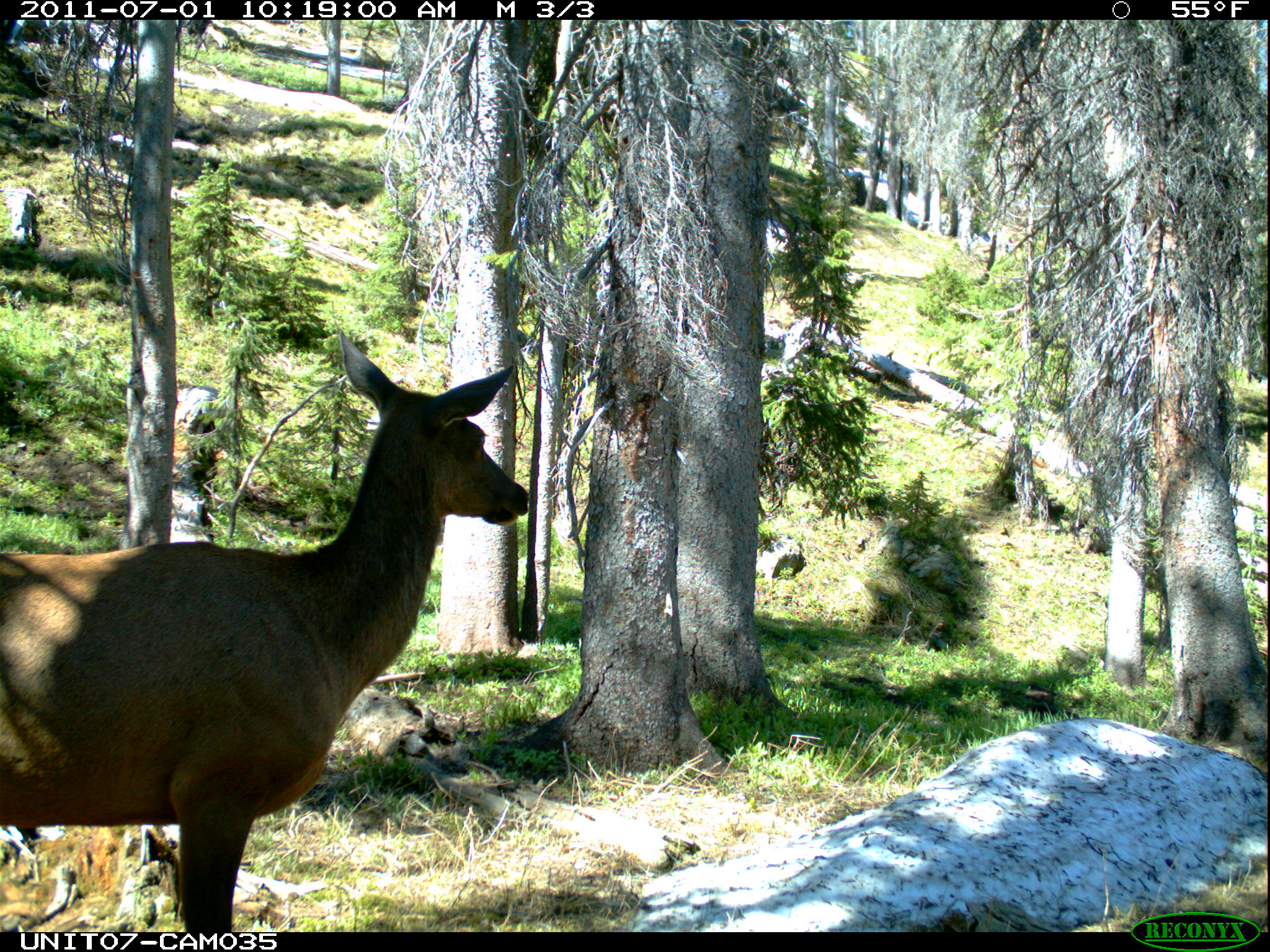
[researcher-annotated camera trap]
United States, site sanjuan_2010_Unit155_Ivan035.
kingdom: Animalia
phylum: Chordata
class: Mammalia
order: Artiodactyla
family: Cervidae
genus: Cervus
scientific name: Cervus elaphus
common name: red deer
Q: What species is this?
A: Cervus elaphus (red deer).